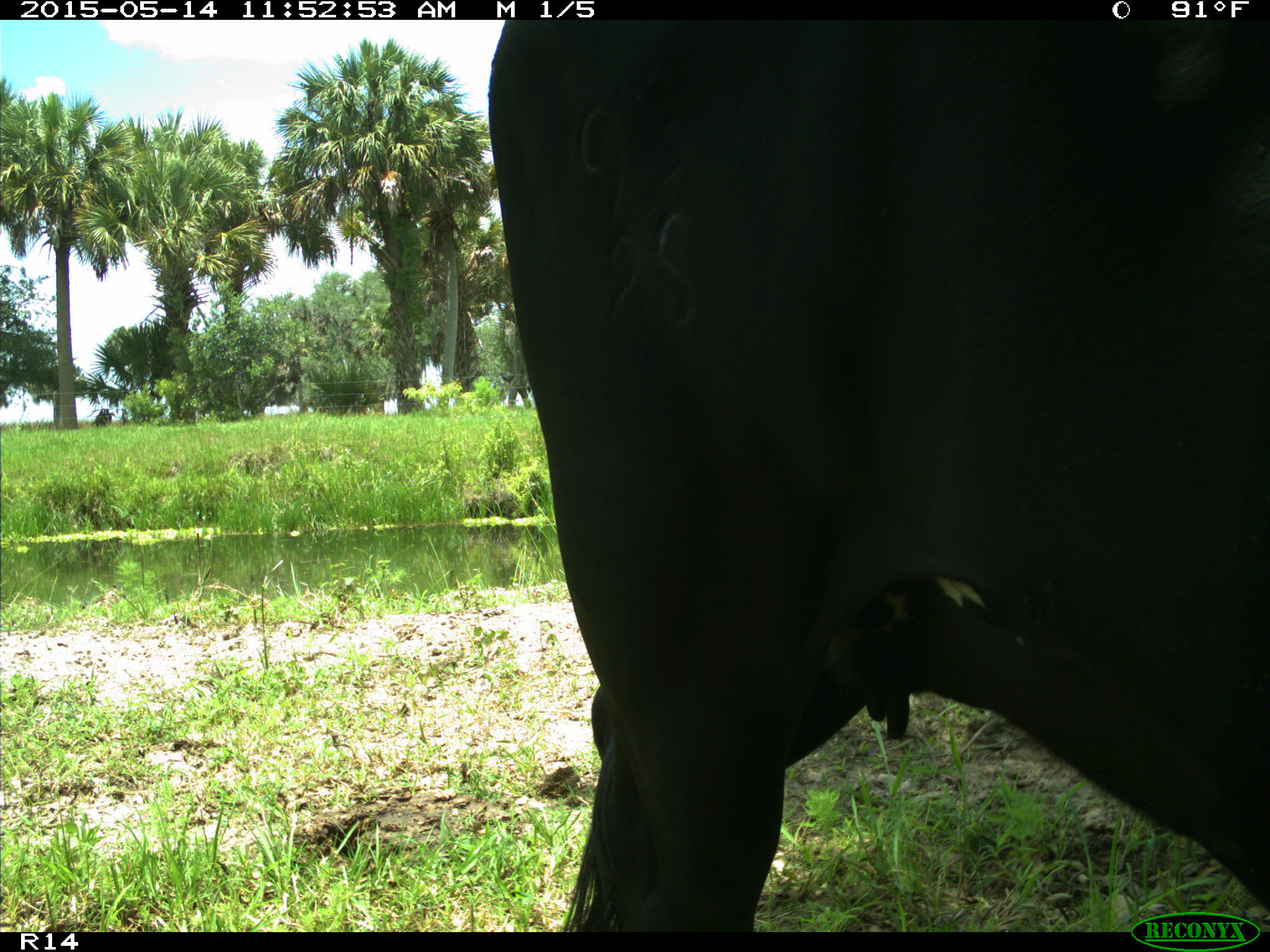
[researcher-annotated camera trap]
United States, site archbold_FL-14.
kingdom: Animalia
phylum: Chordata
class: Mammalia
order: Artiodactyla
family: Bovidae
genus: Bos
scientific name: Bos taurus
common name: domestic cow